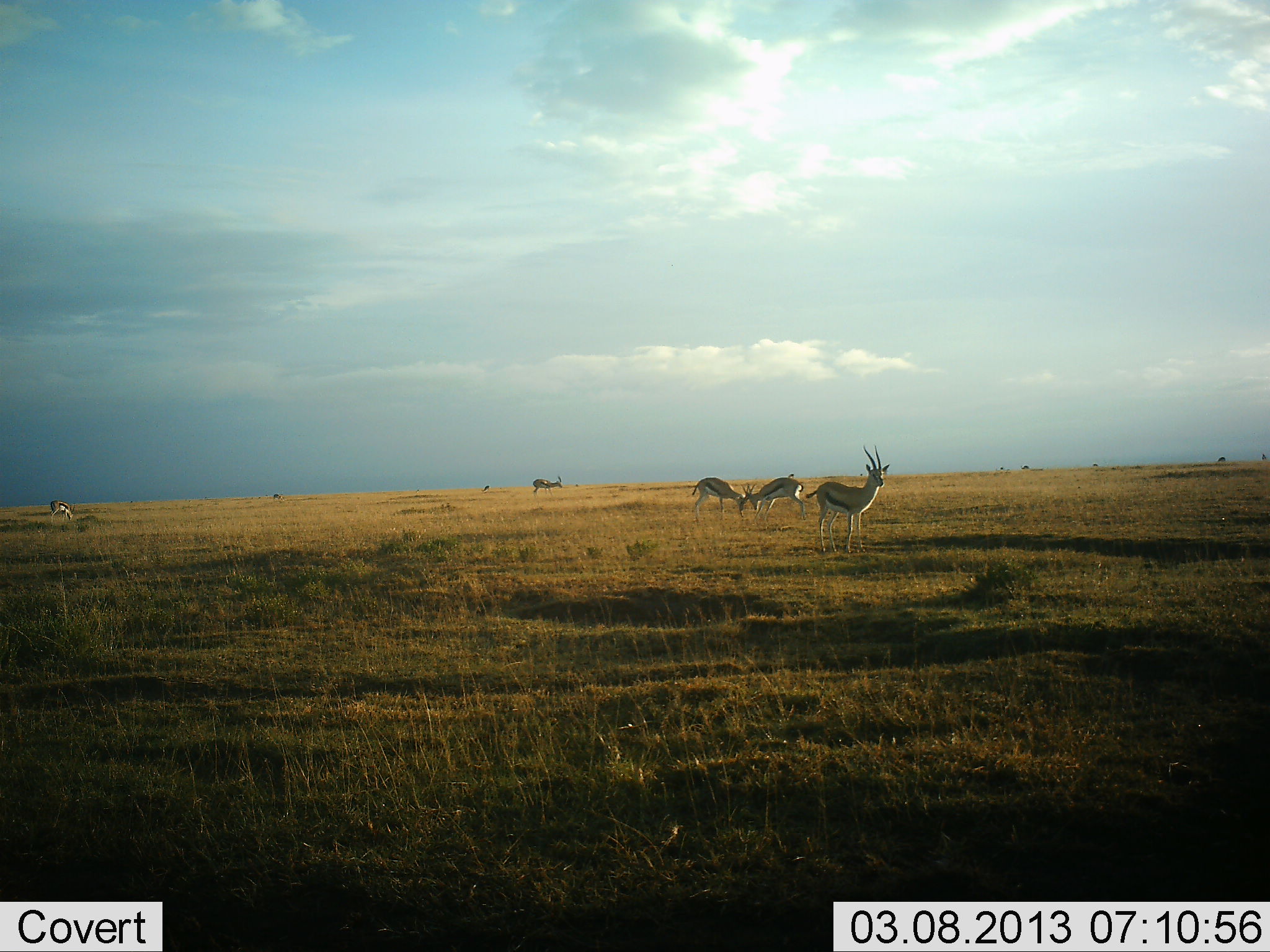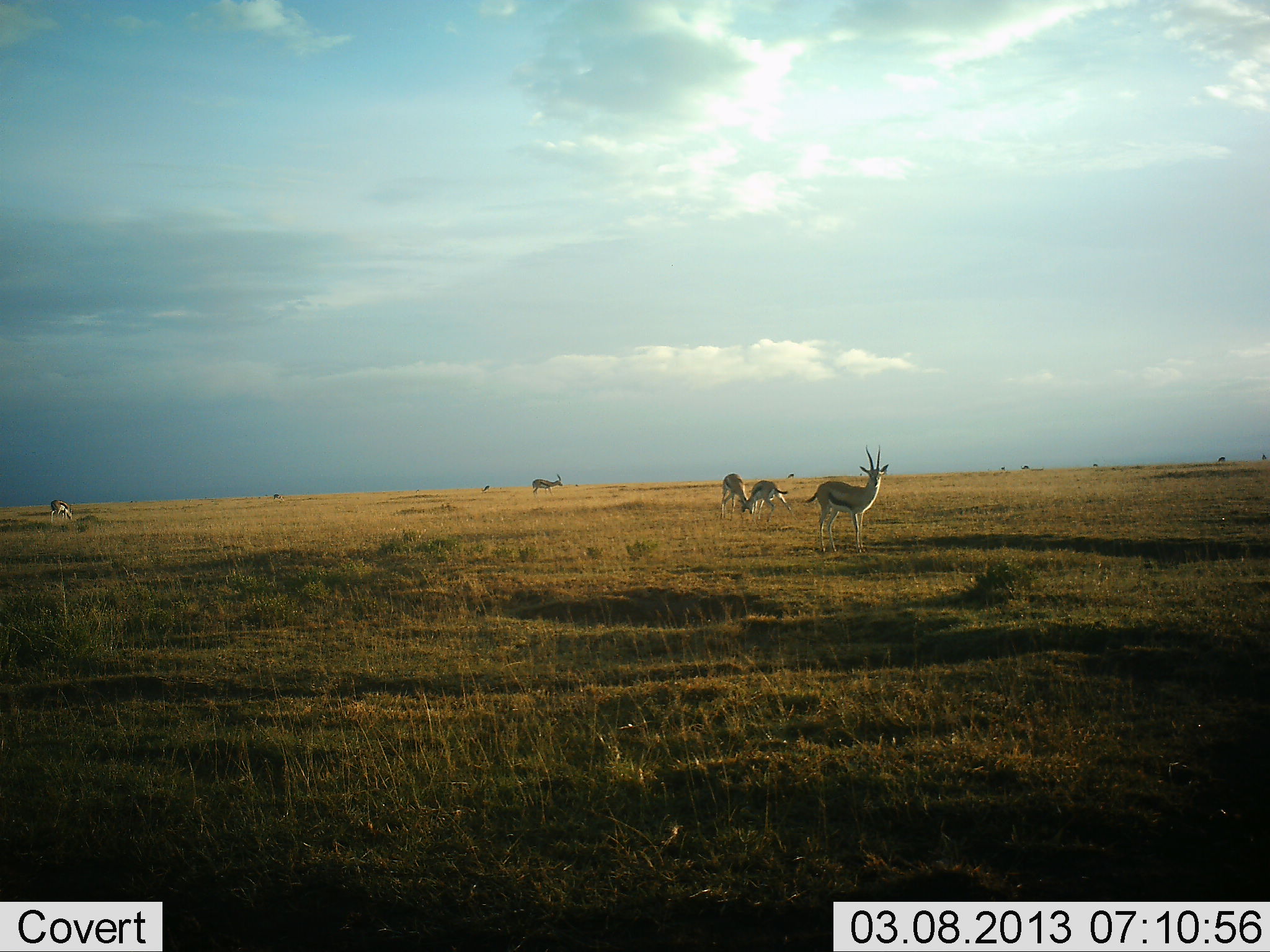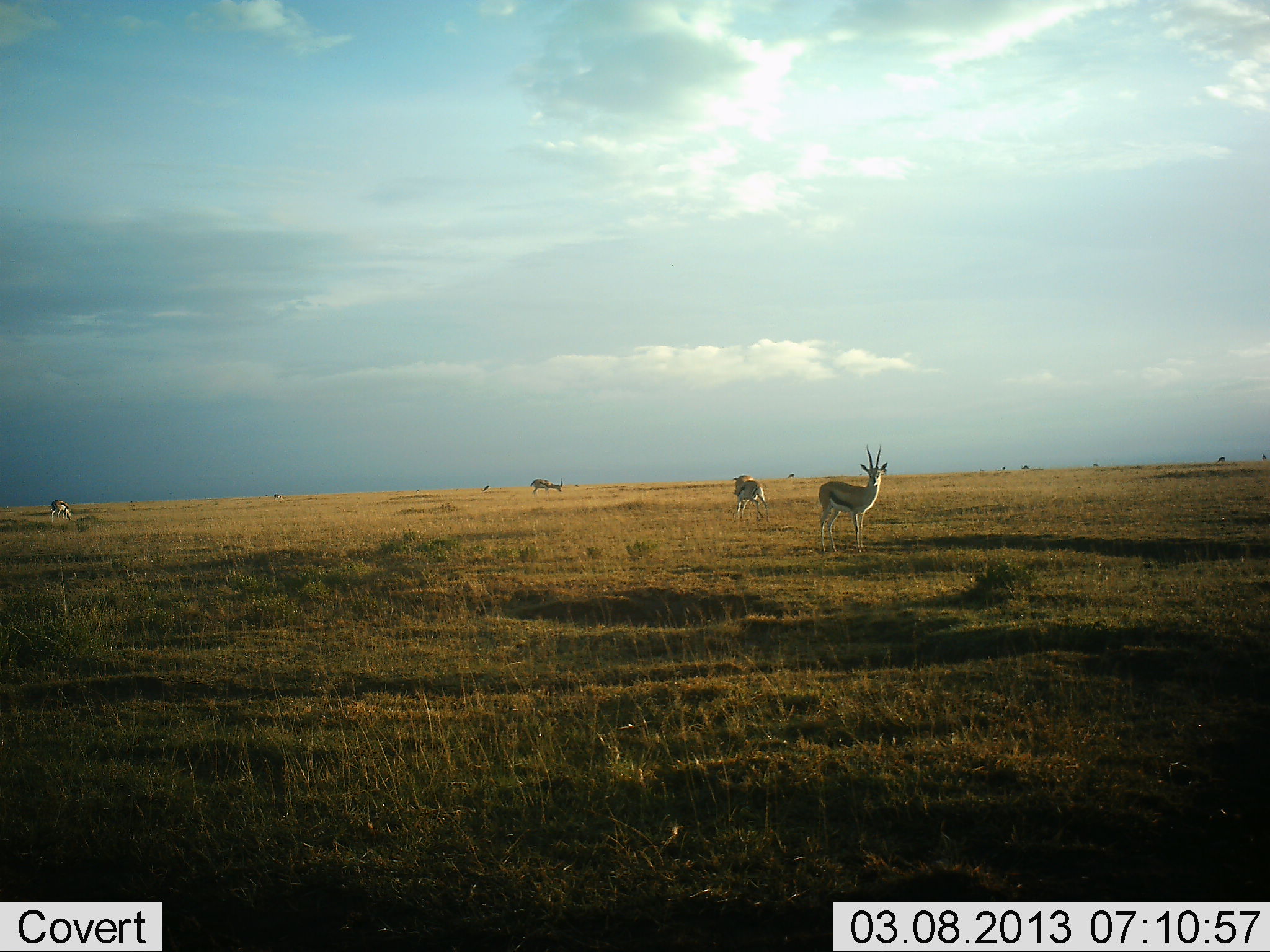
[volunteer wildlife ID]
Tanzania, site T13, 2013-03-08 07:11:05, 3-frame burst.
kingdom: Animalia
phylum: Chordata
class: Mammalia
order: Artiodactyla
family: Bovidae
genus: Eudorcas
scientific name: Eudorcas thomsonii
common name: thomson's gazelle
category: gazellethomsons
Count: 5.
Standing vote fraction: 81%.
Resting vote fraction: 0%.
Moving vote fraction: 26%.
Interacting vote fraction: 56%.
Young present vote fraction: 0%.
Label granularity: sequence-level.